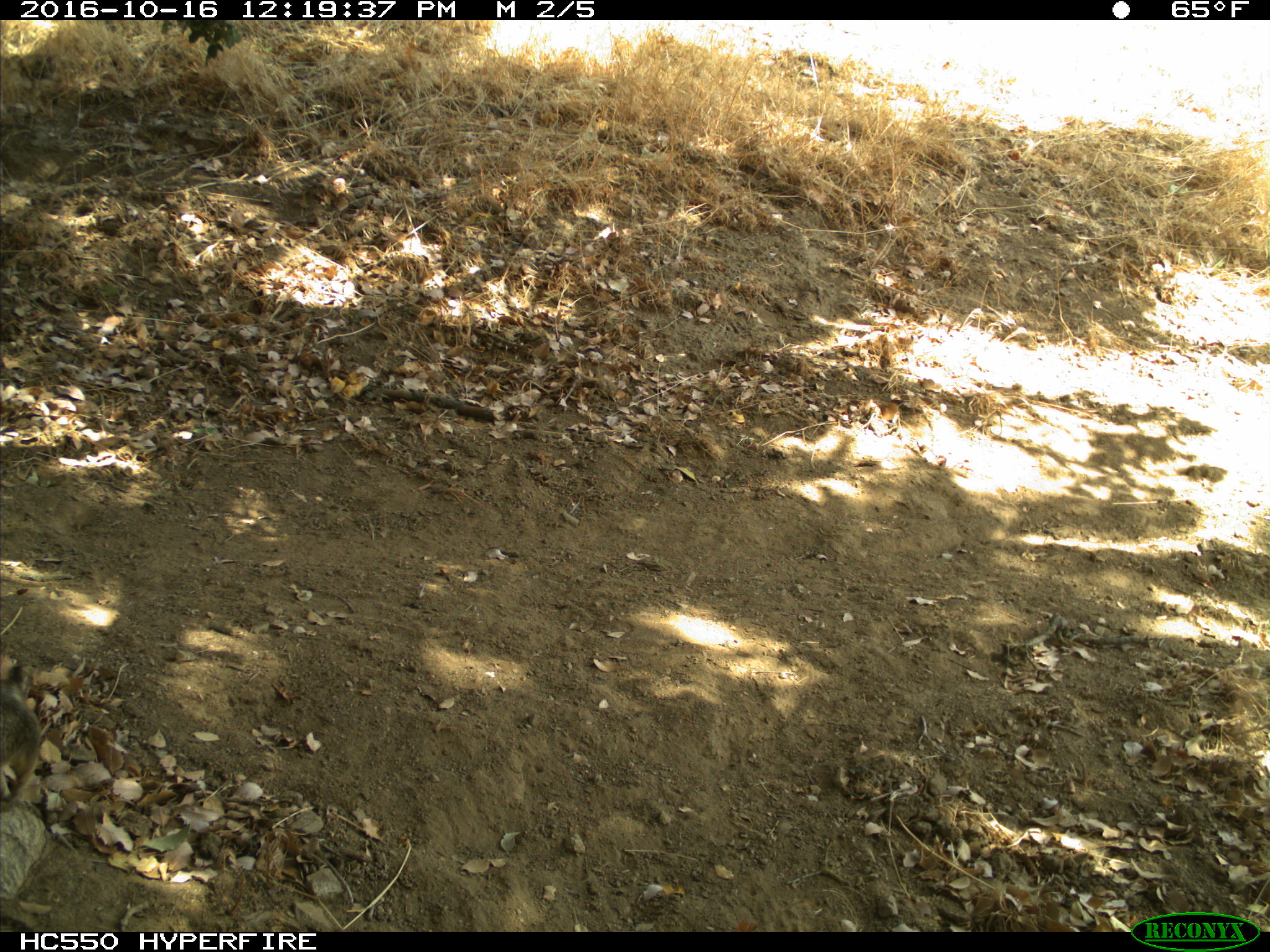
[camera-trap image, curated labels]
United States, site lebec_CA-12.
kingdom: Animalia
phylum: Chordata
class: Mammalia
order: Rodentia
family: Sciuridae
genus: Otospermophilus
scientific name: Otospermophilus beecheyi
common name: california ground squirrel